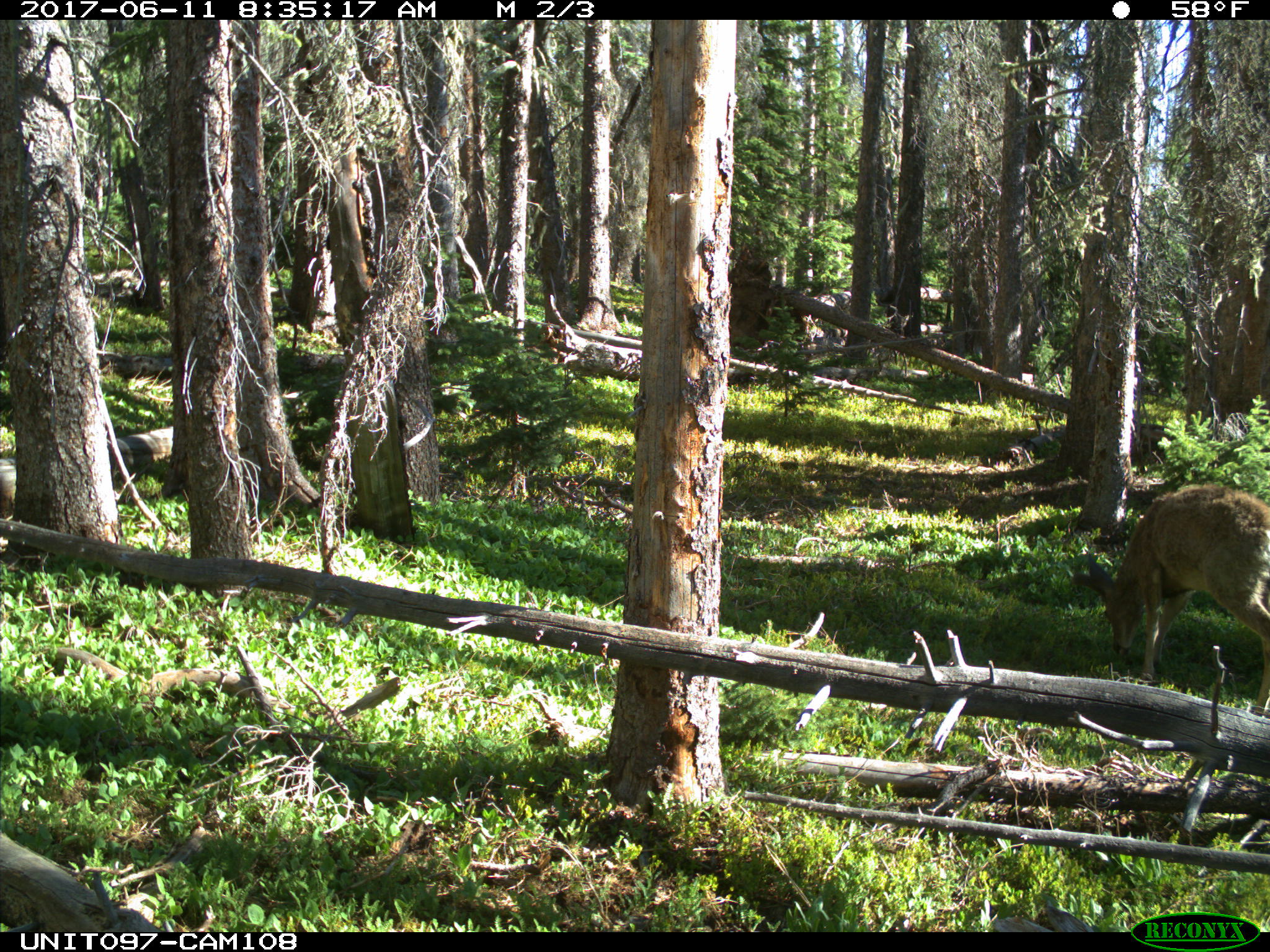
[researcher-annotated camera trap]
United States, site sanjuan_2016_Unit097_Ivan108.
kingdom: Animalia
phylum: Chordata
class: Mammalia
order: Artiodactyla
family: Cervidae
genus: Odocoileus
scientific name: Odocoileus hemionus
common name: mule deer